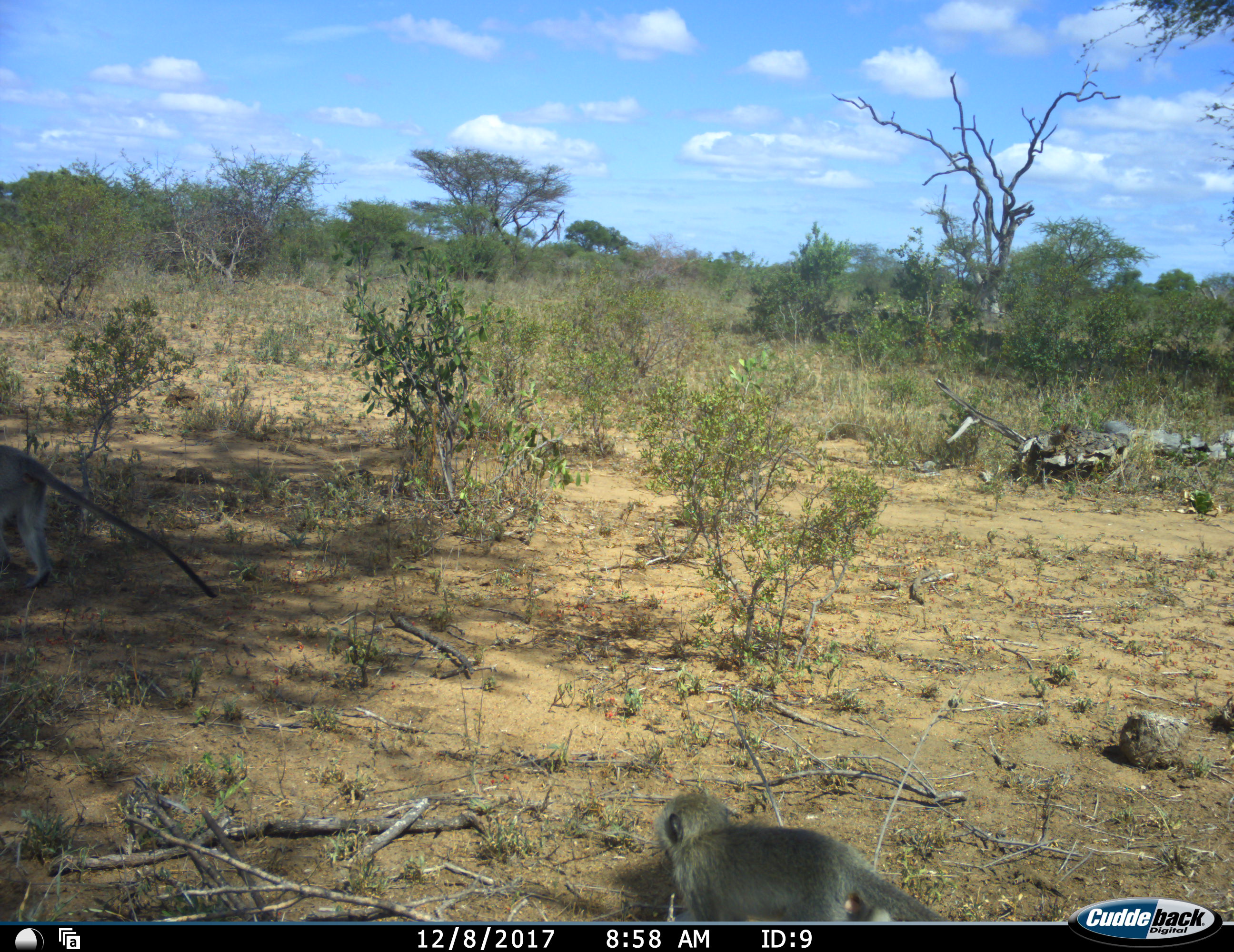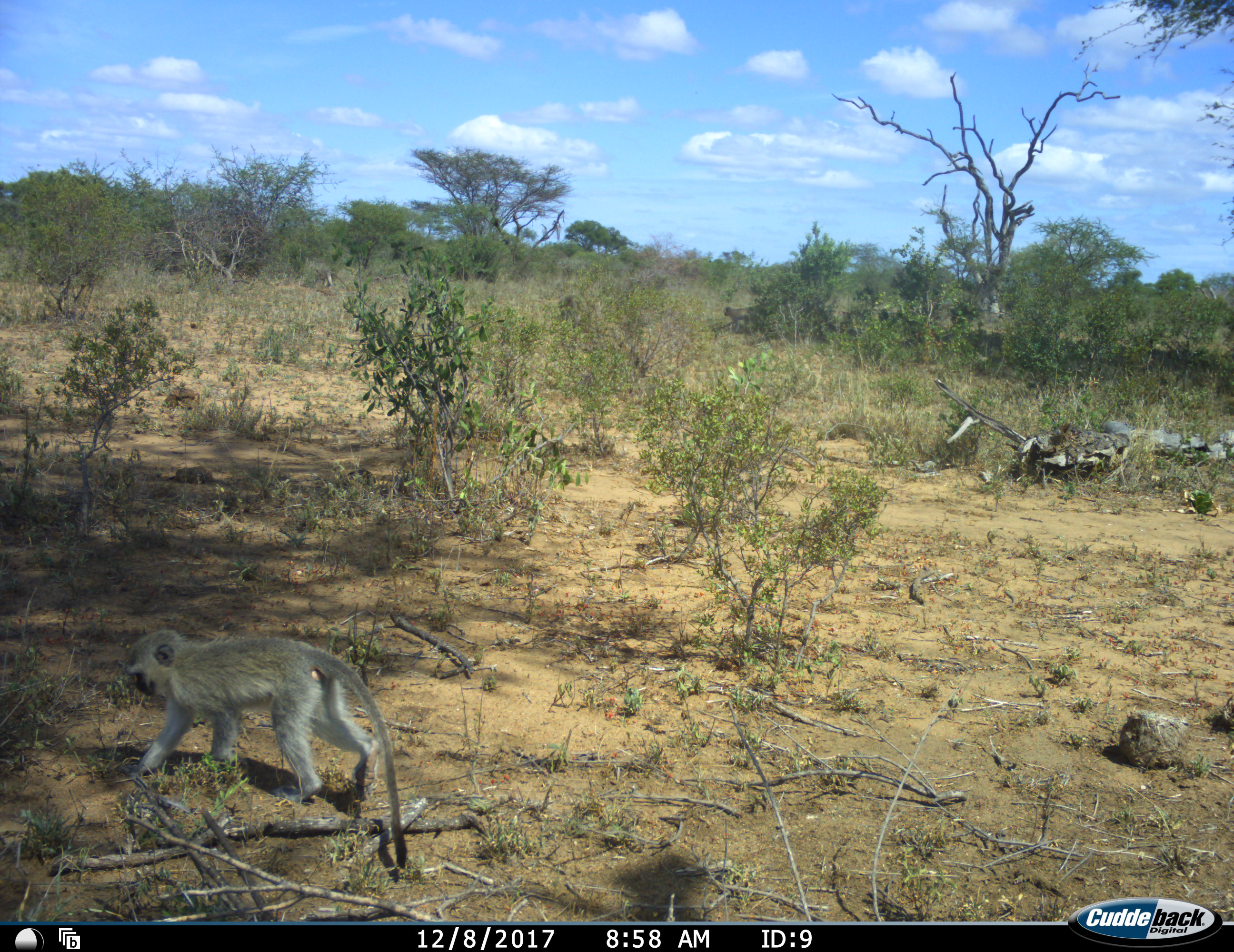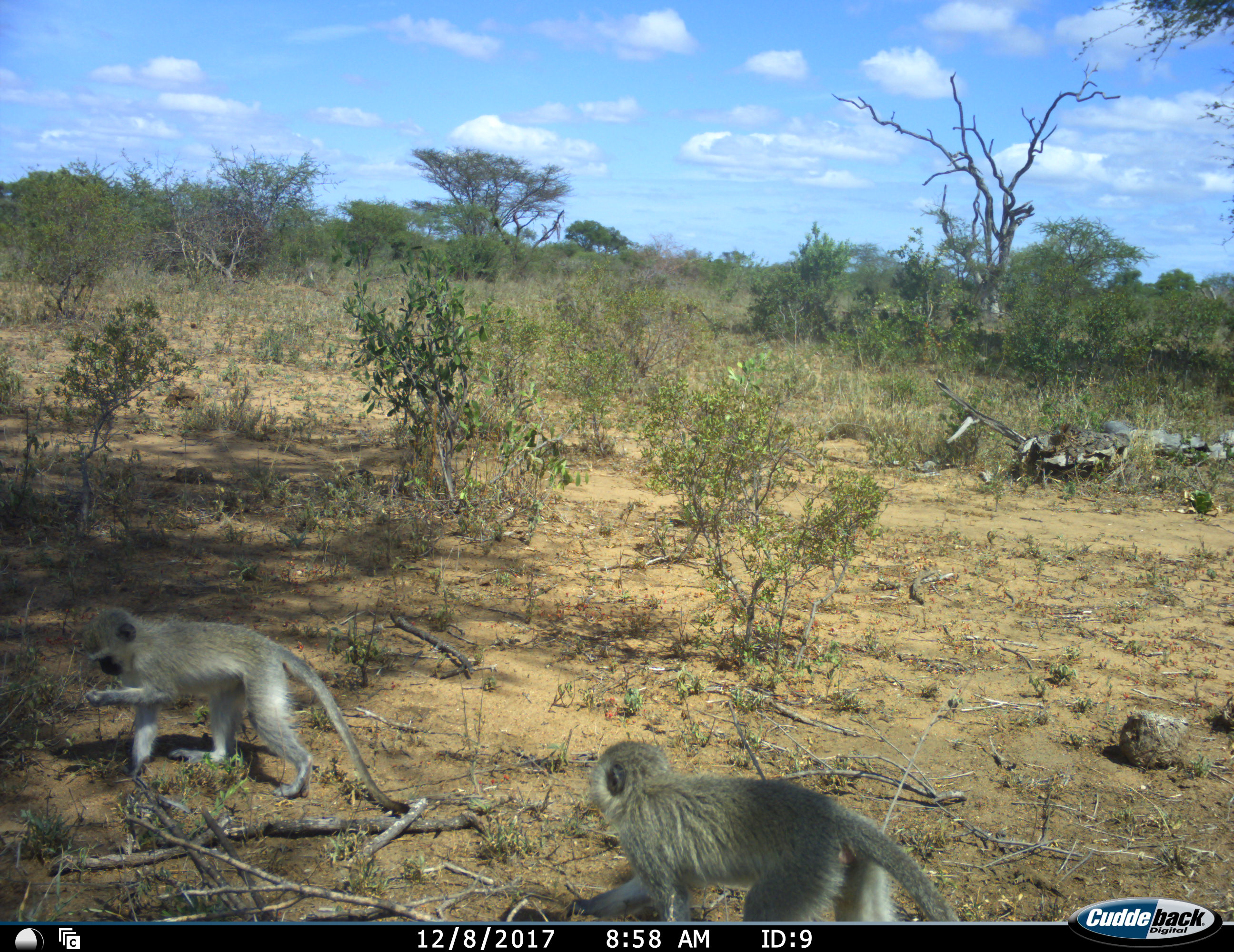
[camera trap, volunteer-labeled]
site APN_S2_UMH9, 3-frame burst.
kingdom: Animalia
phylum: Chordata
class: Mammalia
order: Primates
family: Cercopithecidae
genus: Chlorocebus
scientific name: Chlorocebus pygerythrus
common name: vervet monkey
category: monkeyvervet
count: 3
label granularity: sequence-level